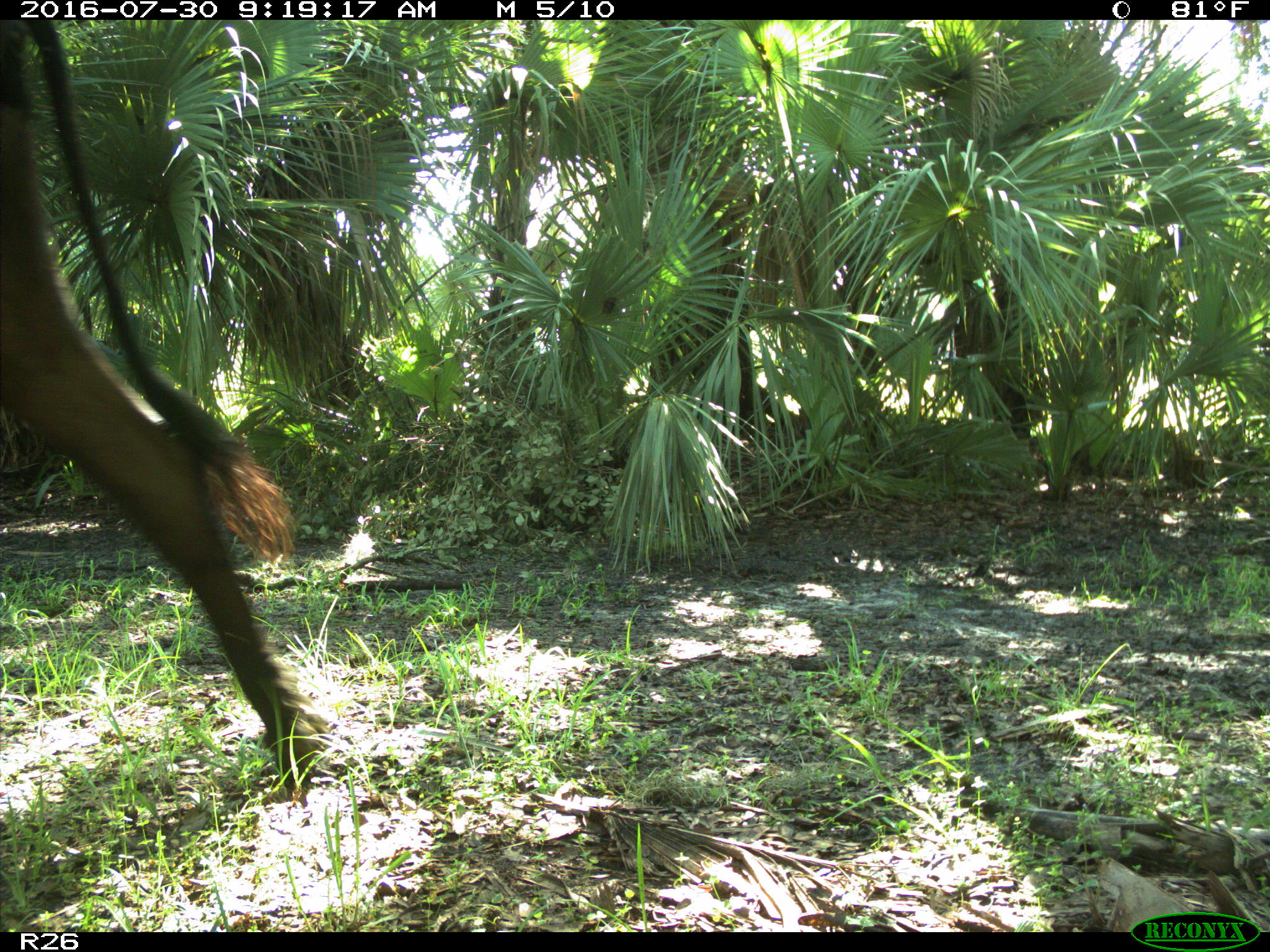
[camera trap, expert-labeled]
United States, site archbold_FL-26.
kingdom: Animalia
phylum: Chordata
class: Mammalia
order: Artiodactyla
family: Bovidae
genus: Bos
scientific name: Bos taurus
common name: domestic cow